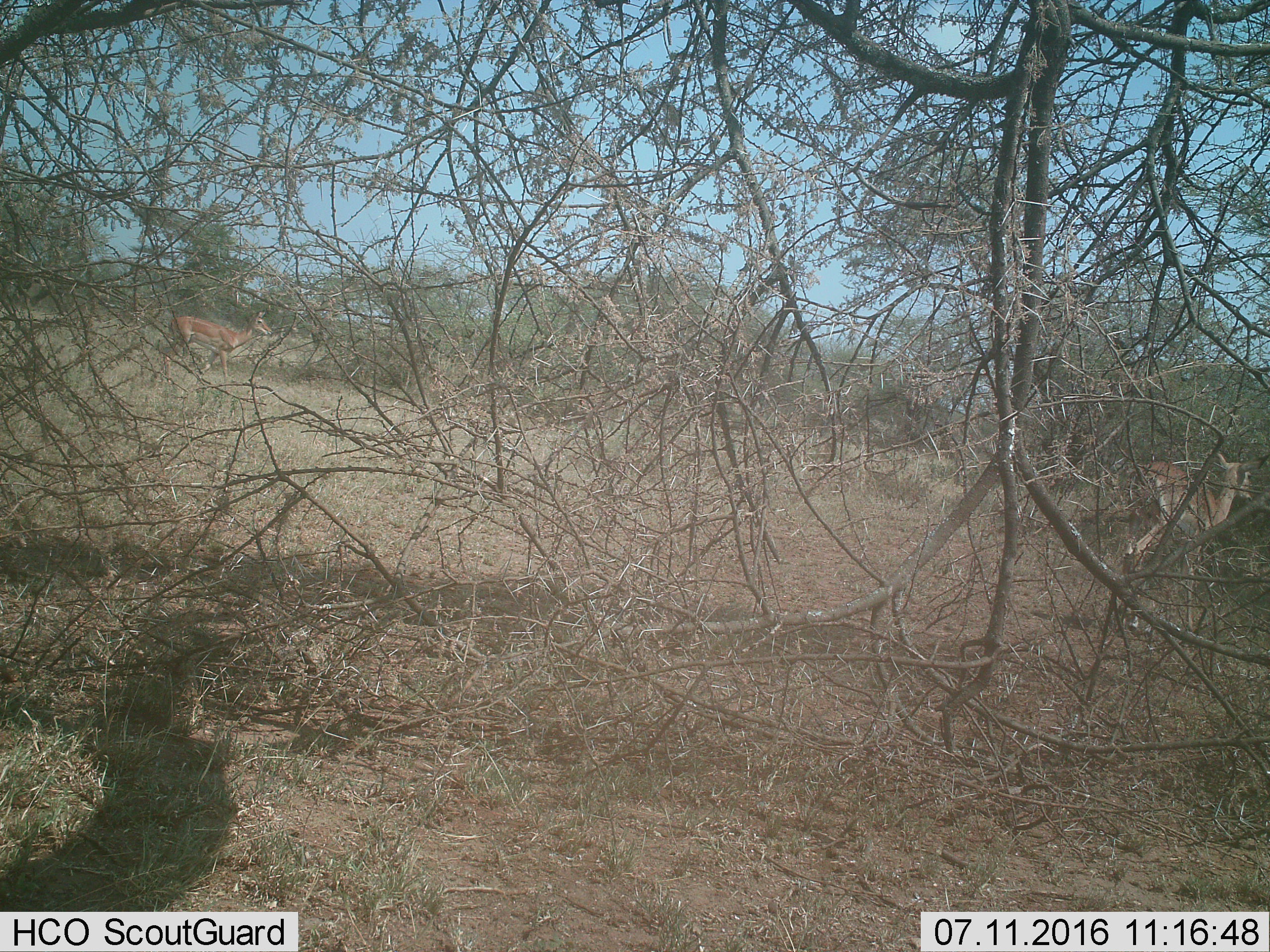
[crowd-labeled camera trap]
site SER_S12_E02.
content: unidentified animal